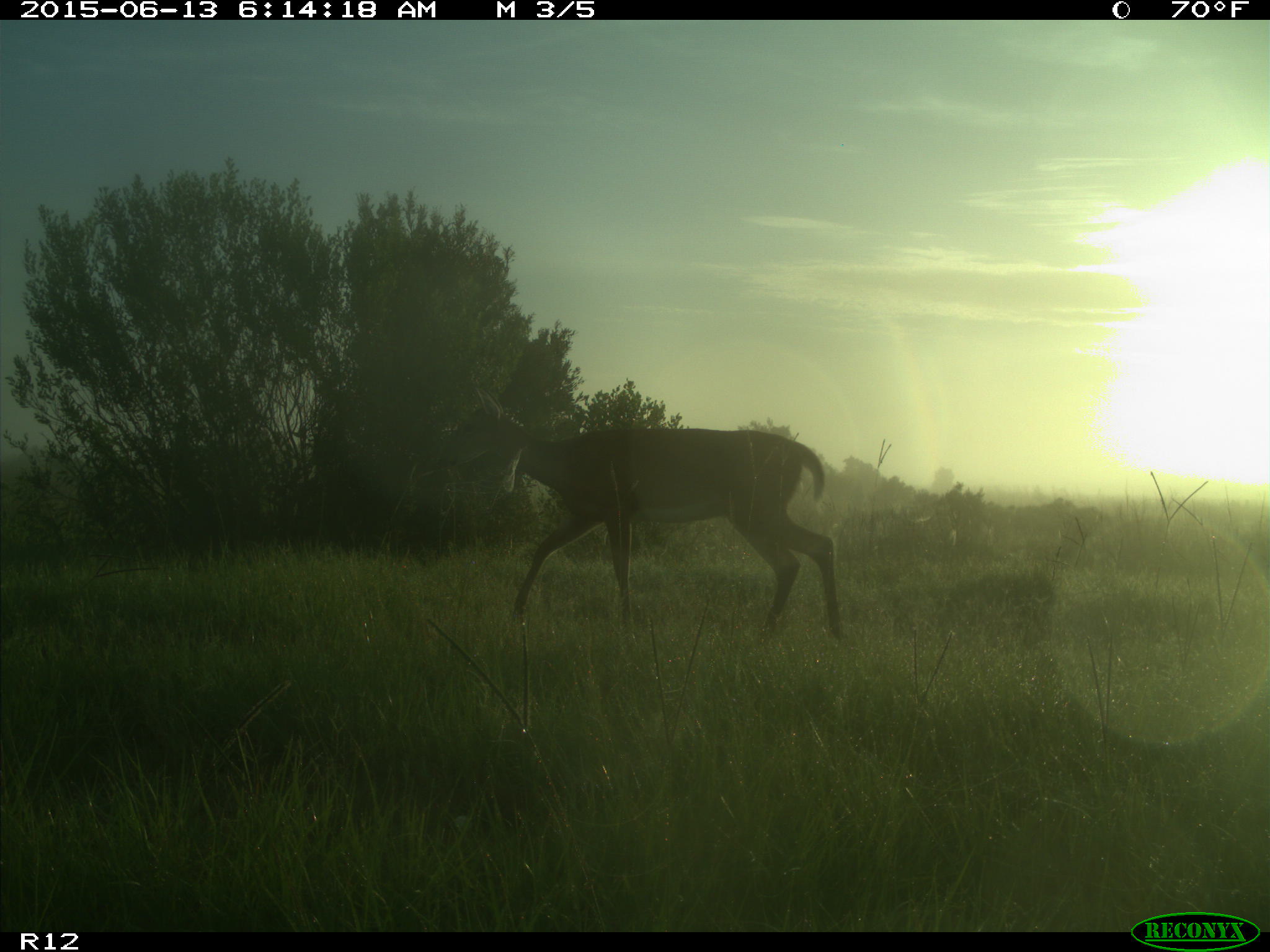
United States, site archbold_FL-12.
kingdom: Animalia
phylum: Chordata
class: Mammalia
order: Artiodactyla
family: Cervidae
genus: Odocoileus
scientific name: Odocoileus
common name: deer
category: unidentified deer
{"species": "unidentified deer (deer) (Odocoileus)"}